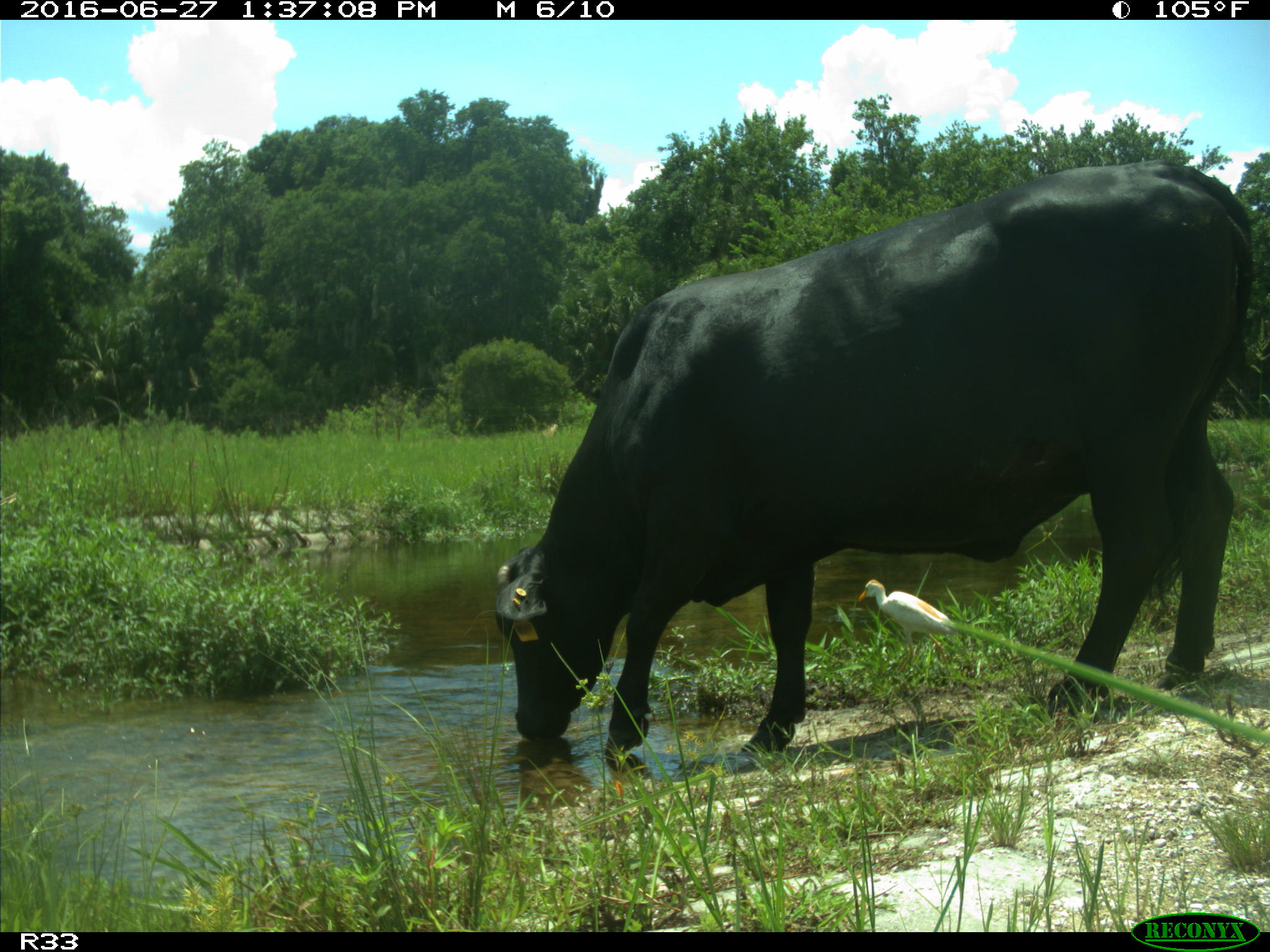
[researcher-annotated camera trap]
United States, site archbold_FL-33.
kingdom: Animalia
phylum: Chordata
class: Mammalia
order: Artiodactyla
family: Bovidae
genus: Bos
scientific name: Bos taurus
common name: domestic cow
Bos taurus (domestic cow).